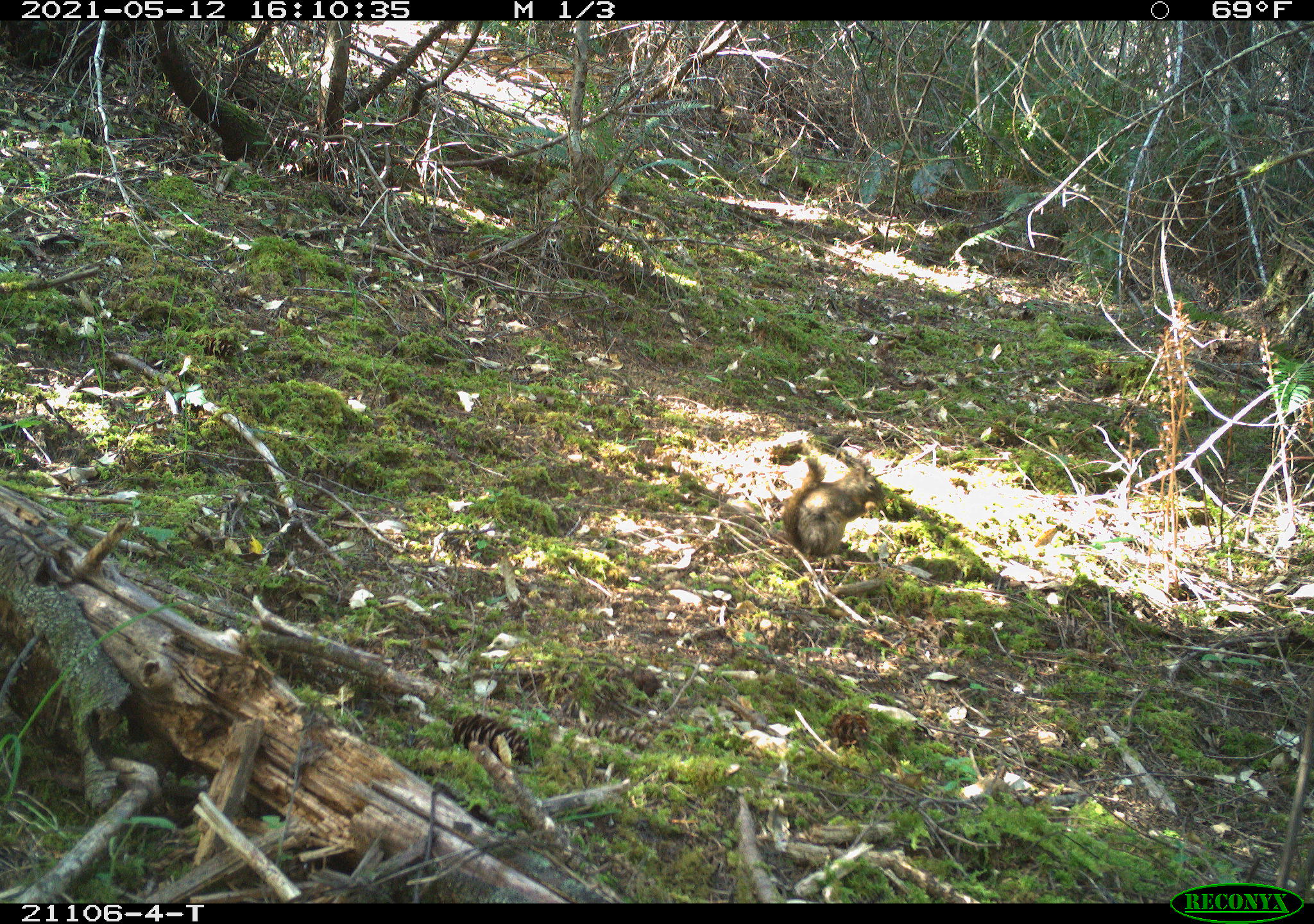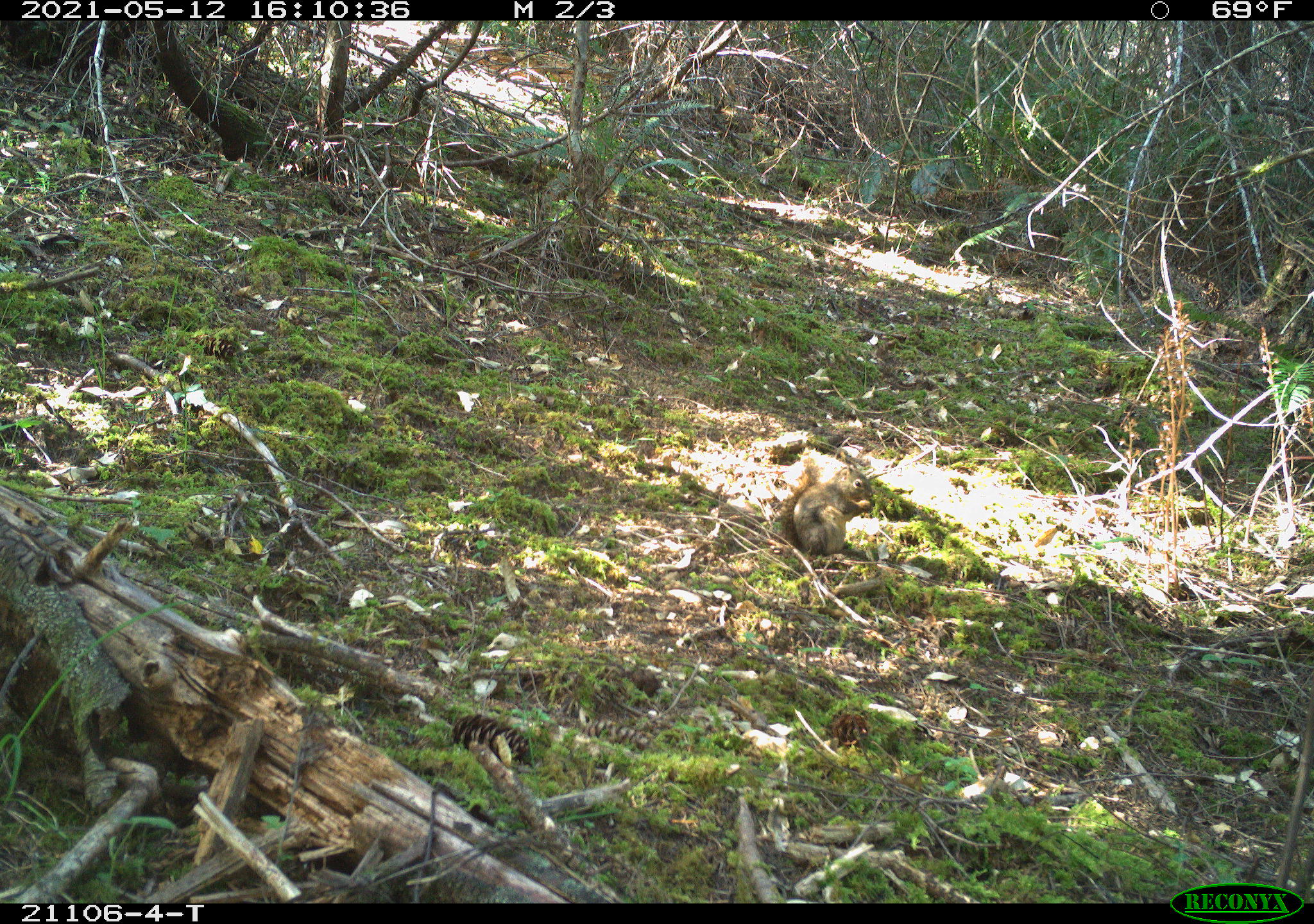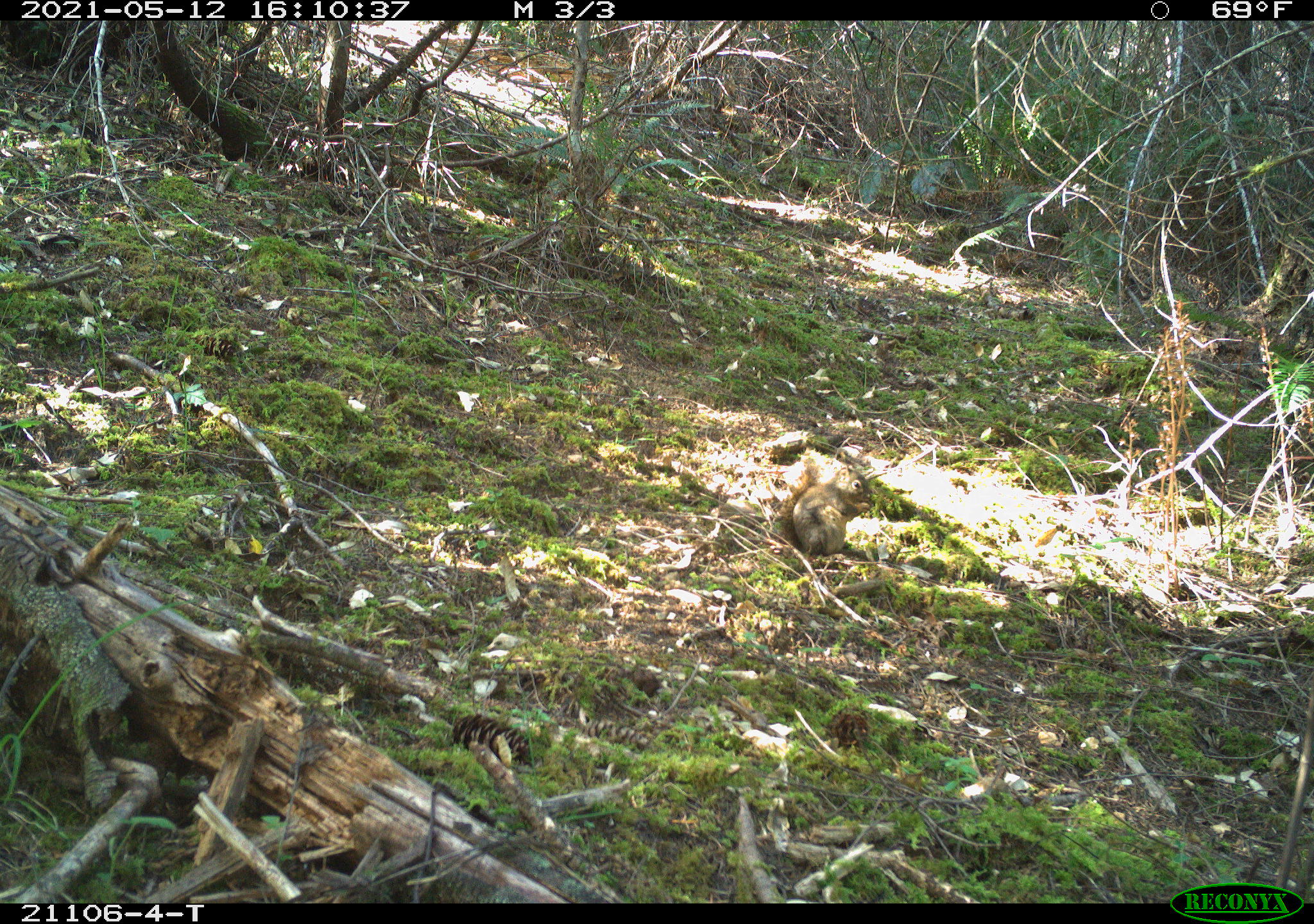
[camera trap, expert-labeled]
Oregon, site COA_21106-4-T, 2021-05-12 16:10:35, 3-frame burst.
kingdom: Animalia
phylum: Chordata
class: Mammalia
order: Rodentia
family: Sciuridae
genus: Tamiasciurus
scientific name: Tamiasciurus douglasii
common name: douglas squirrel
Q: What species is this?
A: Douglas squirrel (Tamiasciurus douglasii).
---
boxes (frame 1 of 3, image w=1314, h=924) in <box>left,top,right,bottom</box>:
douglas squirrel: <box>764,419,896,565</box>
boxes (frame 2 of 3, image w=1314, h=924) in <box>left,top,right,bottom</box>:
douglas squirrel: <box>765,430,887,569</box>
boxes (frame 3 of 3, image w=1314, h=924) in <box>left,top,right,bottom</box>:
douglas squirrel: <box>753,427,898,565</box>